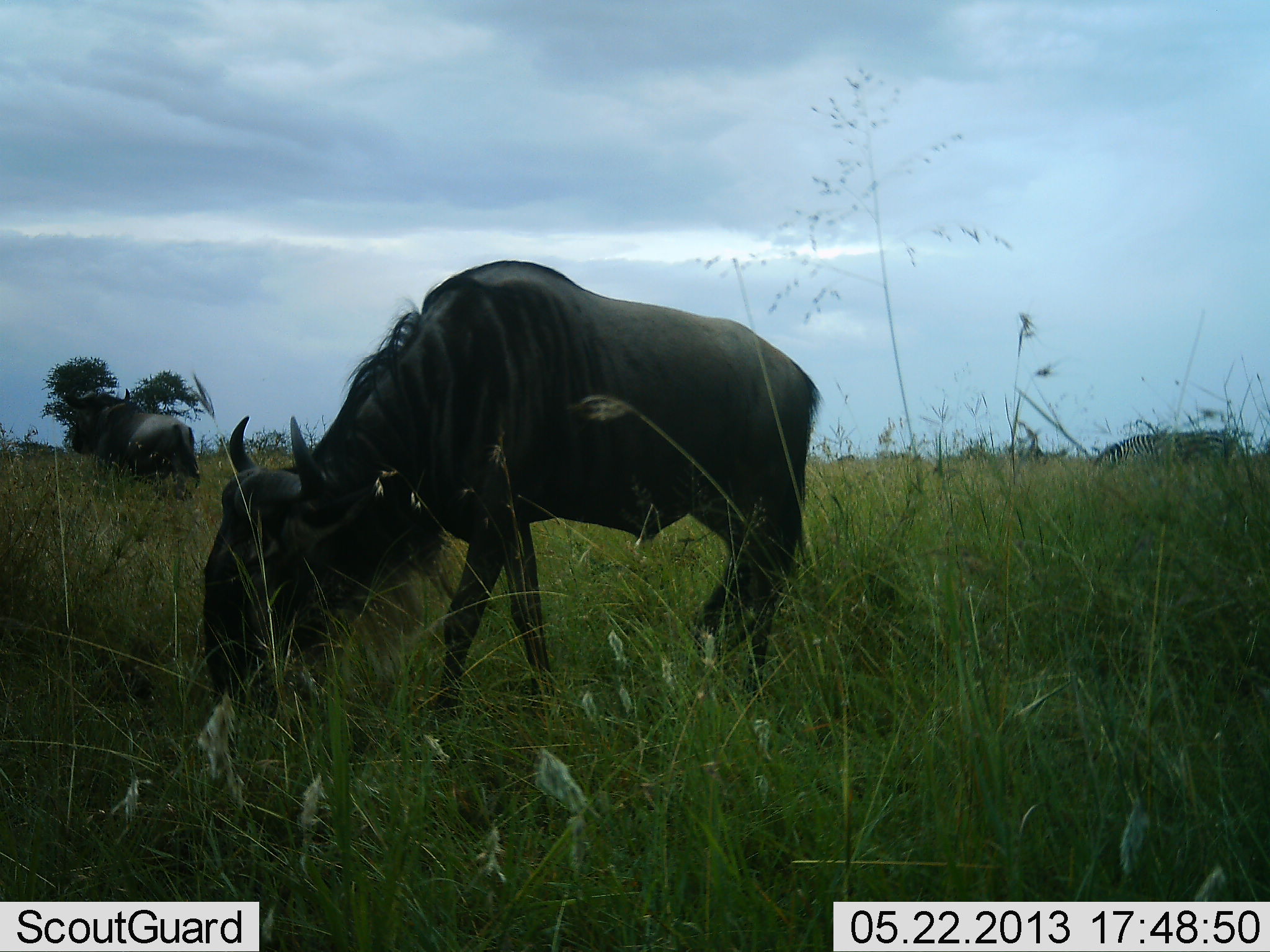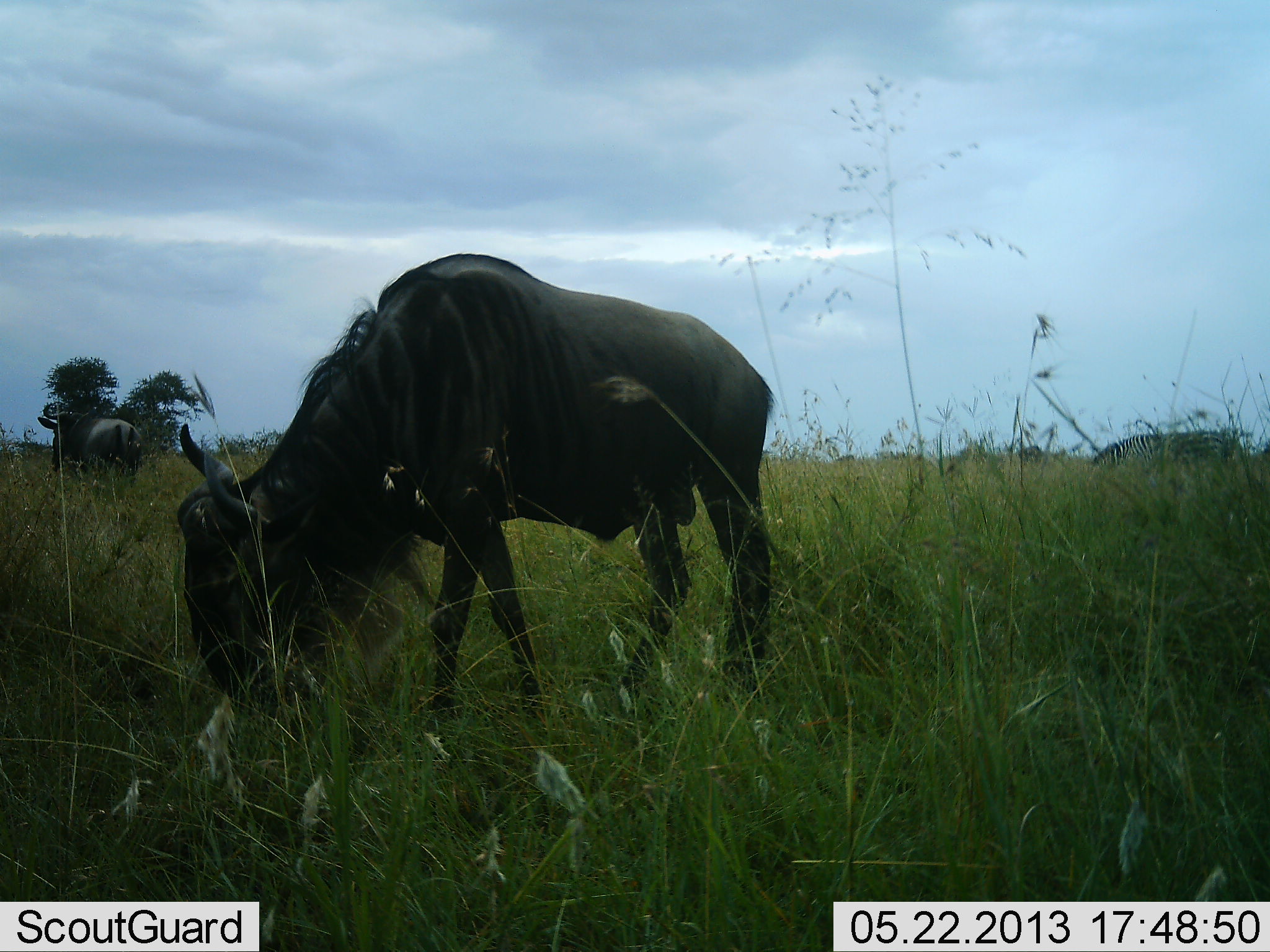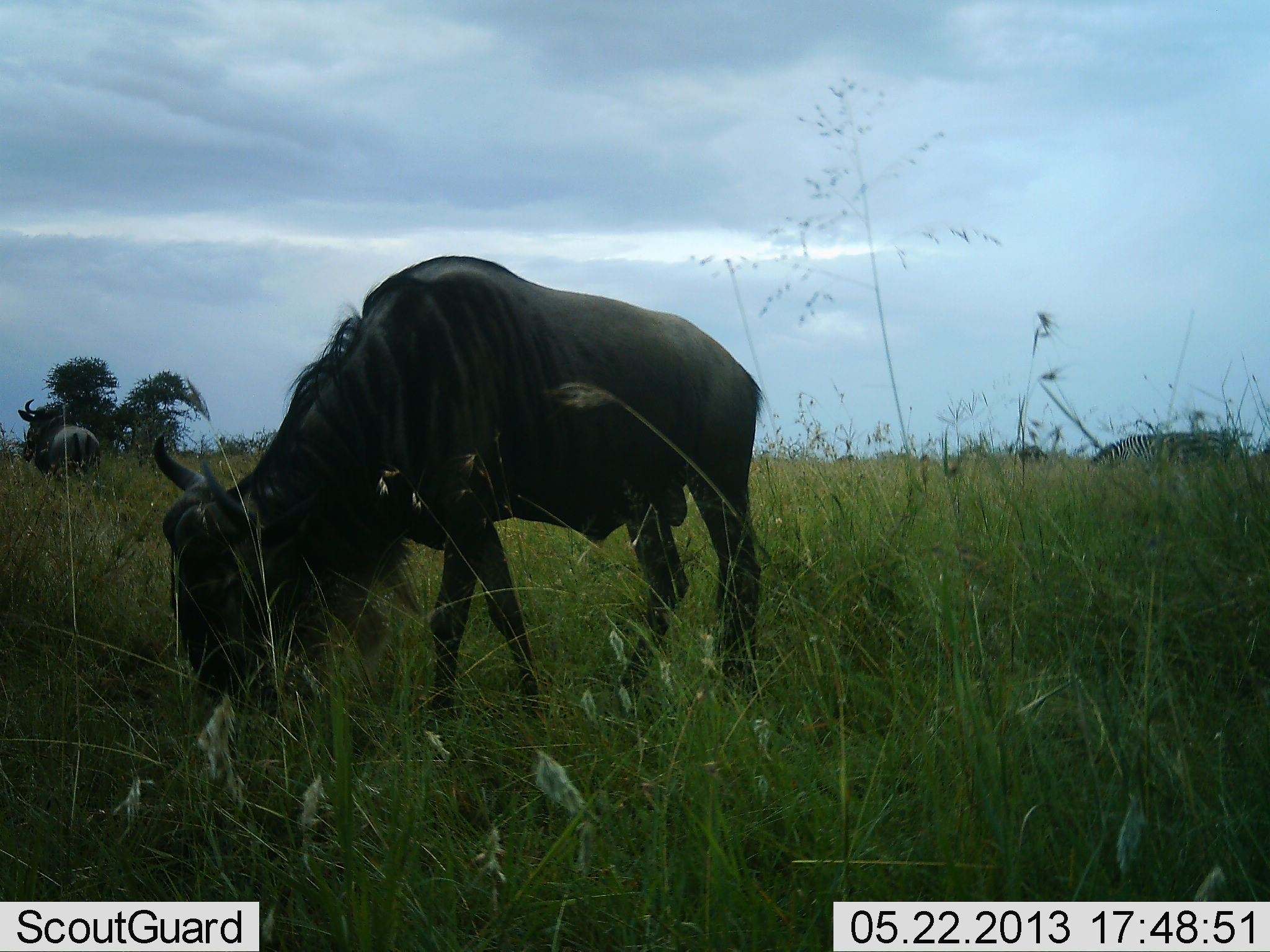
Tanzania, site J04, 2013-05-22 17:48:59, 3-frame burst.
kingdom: Animalia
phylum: Chordata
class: Mammalia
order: Artiodactyla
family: Bovidae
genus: Connochaetes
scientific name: Connochaetes taurinus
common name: blue wildebeest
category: wildebeest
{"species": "wildebeest (blue wildebeest) (Connochaetes taurinus)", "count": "2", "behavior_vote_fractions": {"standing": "41%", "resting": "0%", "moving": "67%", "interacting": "0%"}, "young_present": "0%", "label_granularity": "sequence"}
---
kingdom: Animalia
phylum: Chordata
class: Mammalia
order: Perissodactyla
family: Equidae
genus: Equus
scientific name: Equus quagga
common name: plains zebra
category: zebra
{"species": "zebra (plains zebra) (Equus quagga)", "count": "1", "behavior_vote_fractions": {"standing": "40%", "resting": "0%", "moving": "0%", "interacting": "0%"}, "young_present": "0%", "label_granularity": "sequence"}